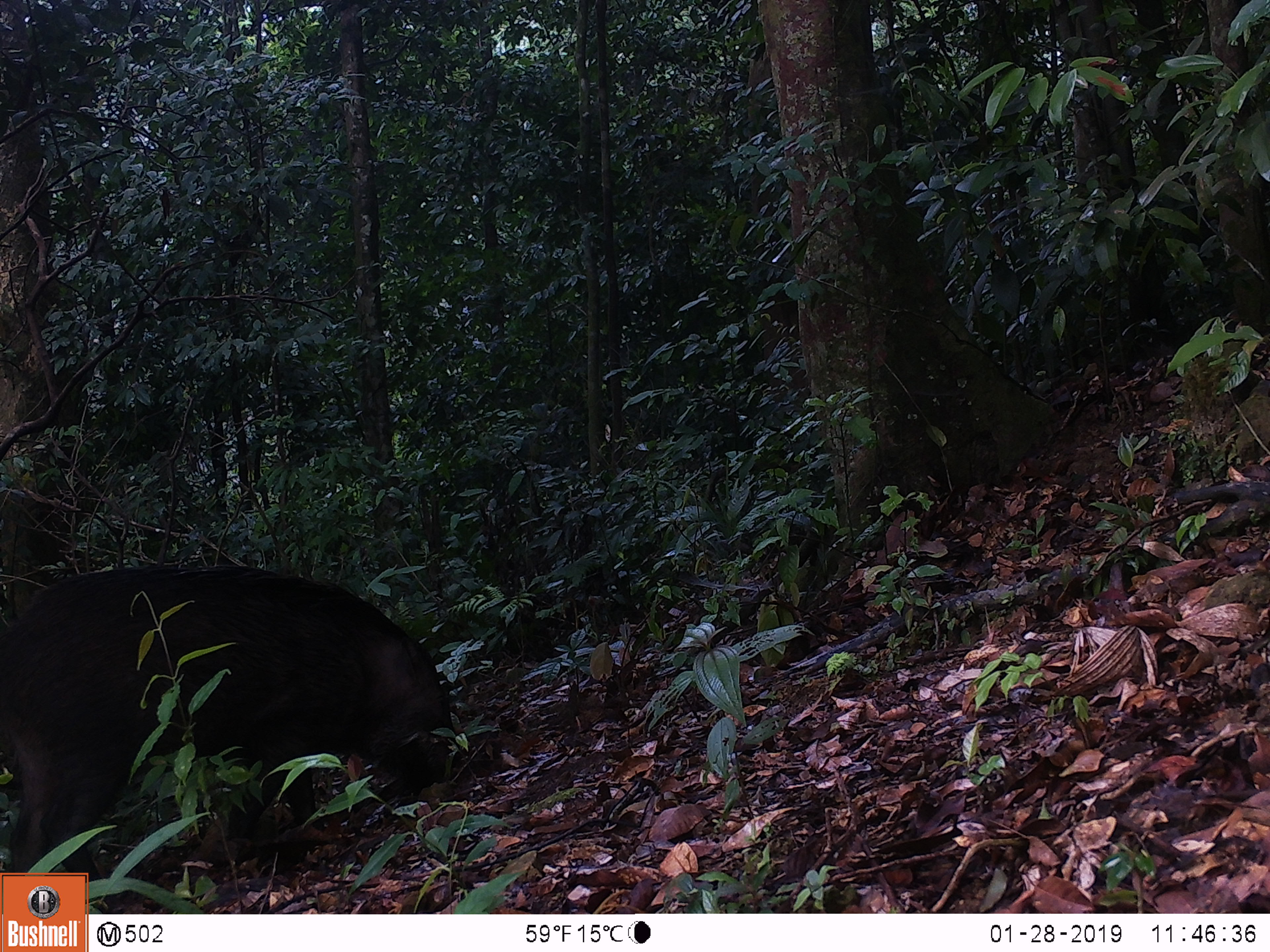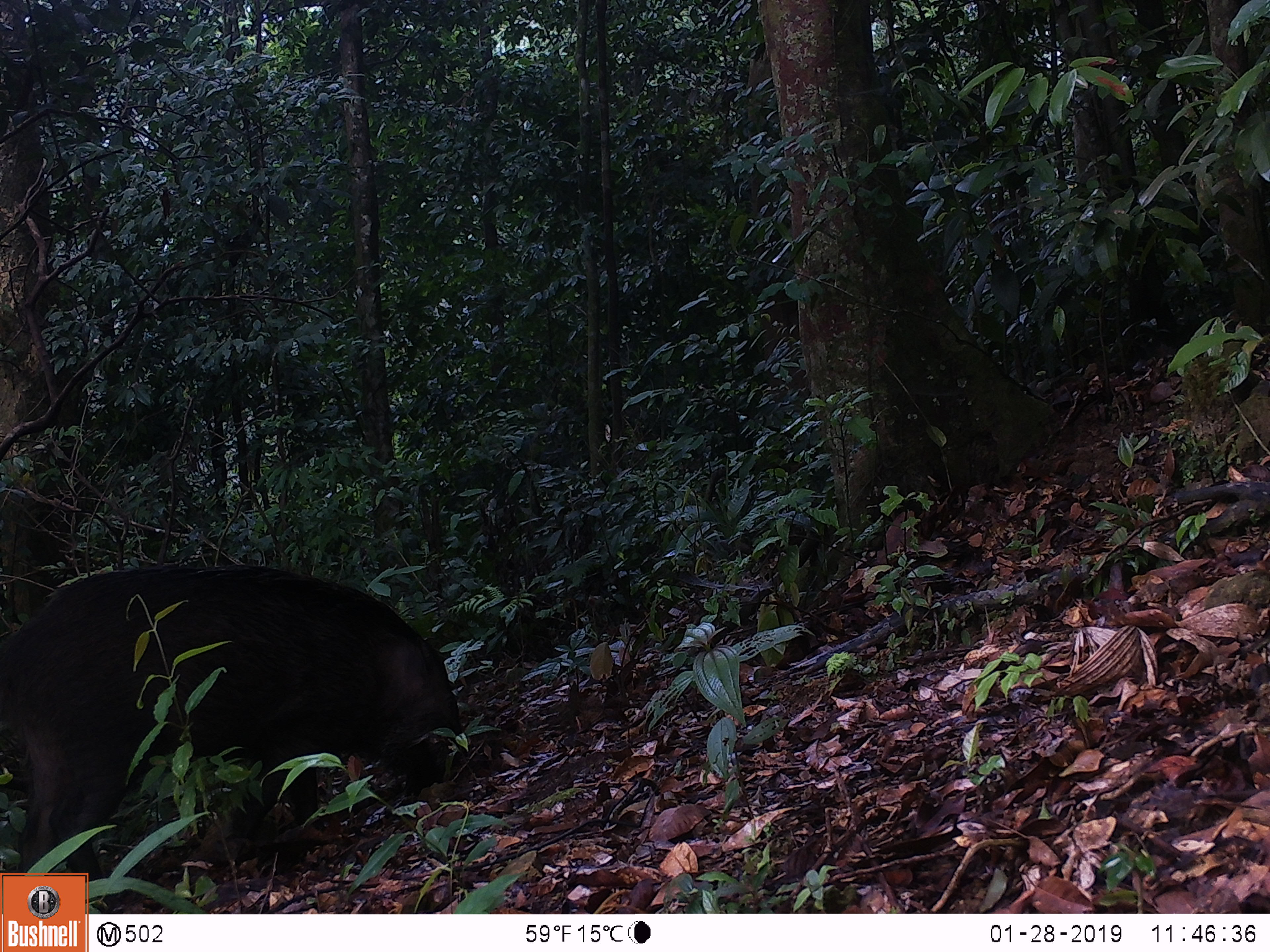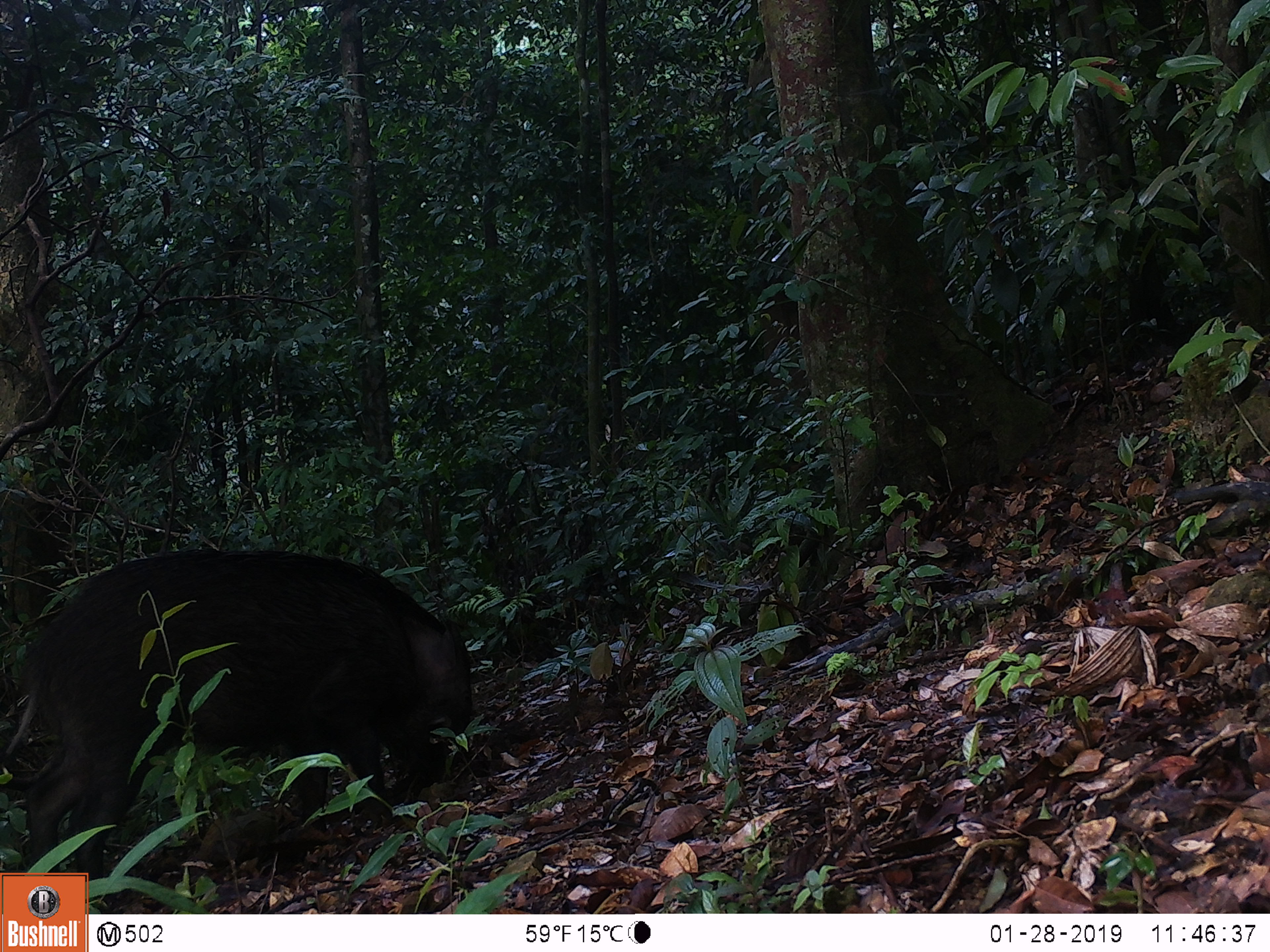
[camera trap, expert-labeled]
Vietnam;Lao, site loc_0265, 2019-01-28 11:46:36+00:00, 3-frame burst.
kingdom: Animalia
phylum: Chordata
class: Mammalia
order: Artiodactyla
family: Suidae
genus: Sus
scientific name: Sus scrofa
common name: eurasian wild pig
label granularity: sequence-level